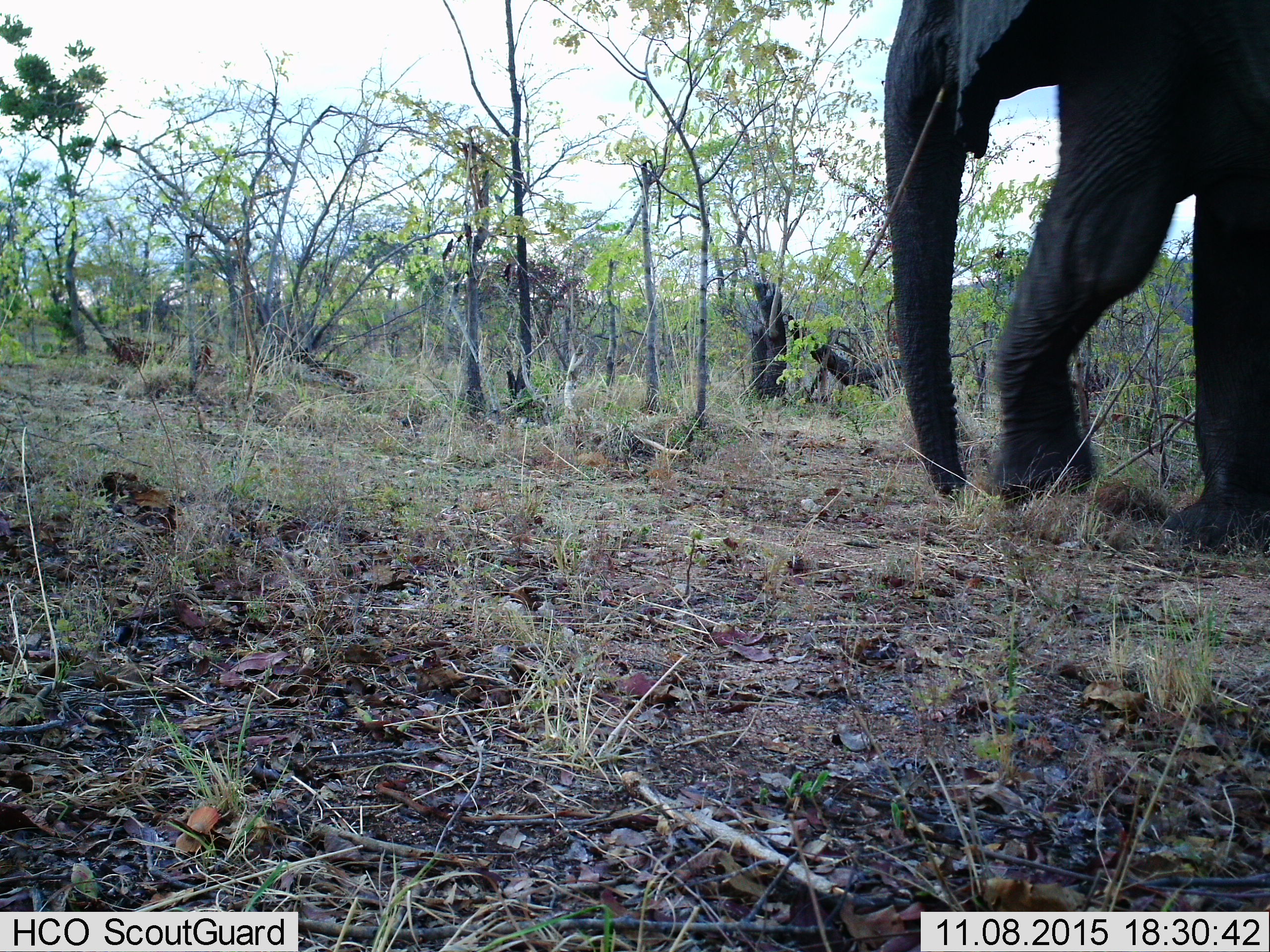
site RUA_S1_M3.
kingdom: Animalia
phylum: Chordata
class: Mammalia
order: Proboscidea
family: Elephantidae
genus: Loxodonta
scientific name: Loxodonta africana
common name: african bush elephant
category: elephant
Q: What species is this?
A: Elephant (african bush elephant) (Loxodonta africana).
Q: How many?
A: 1.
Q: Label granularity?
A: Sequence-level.